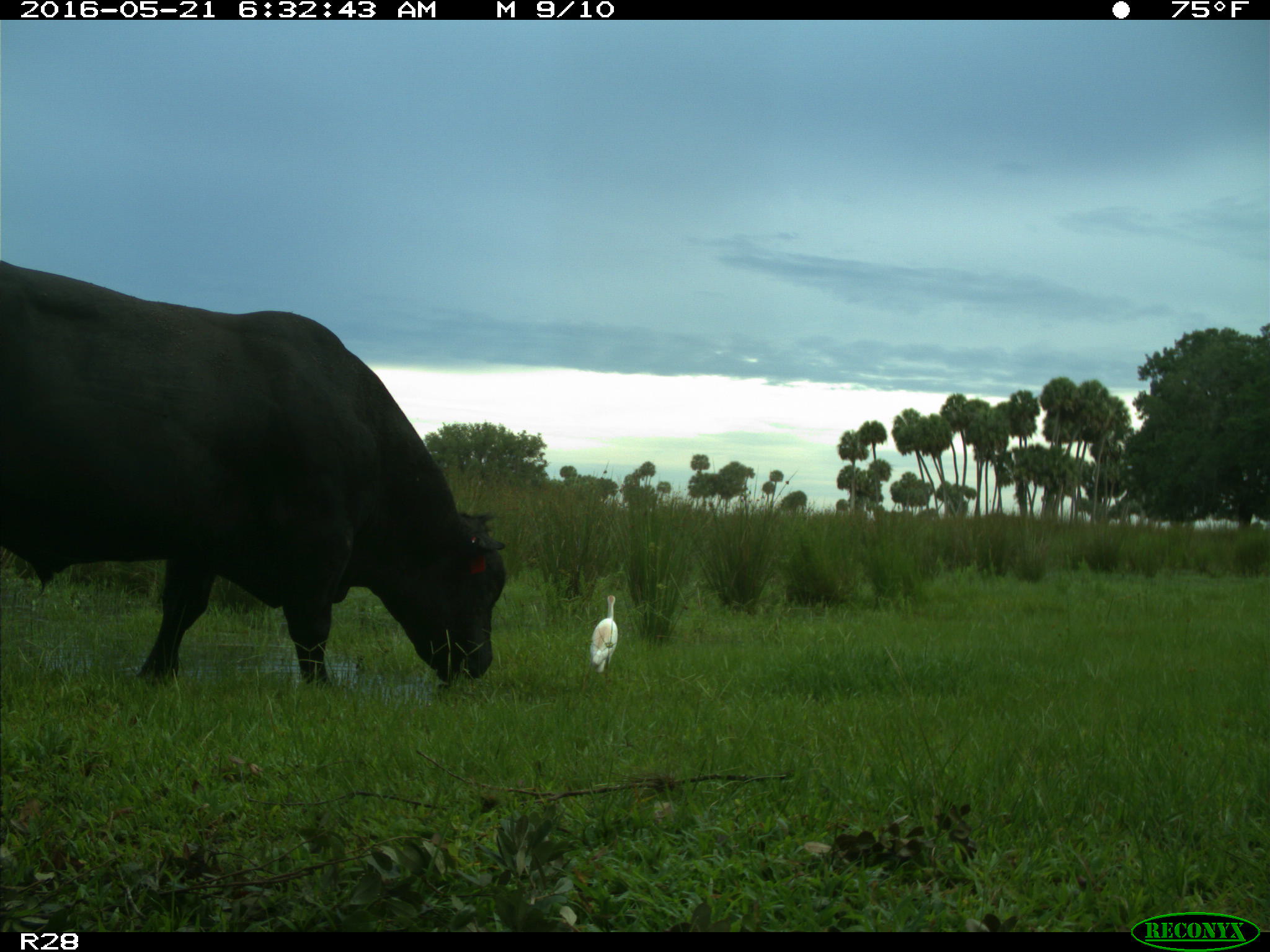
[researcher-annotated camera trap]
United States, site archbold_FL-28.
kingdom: Animalia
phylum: Chordata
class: Mammalia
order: Artiodactyla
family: Bovidae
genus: Bos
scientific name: Bos taurus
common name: domestic cow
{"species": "Bos taurus (domestic cow)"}